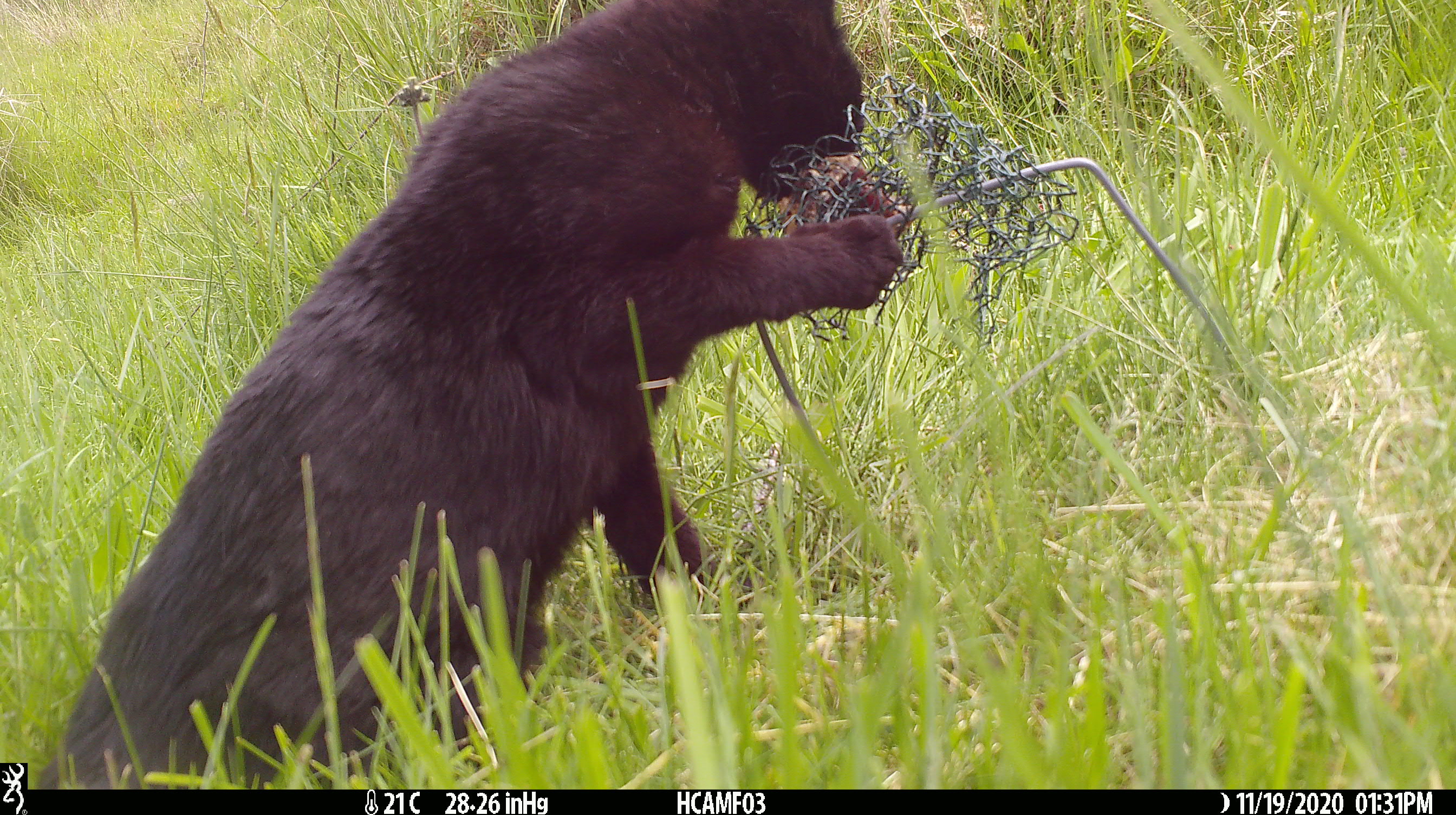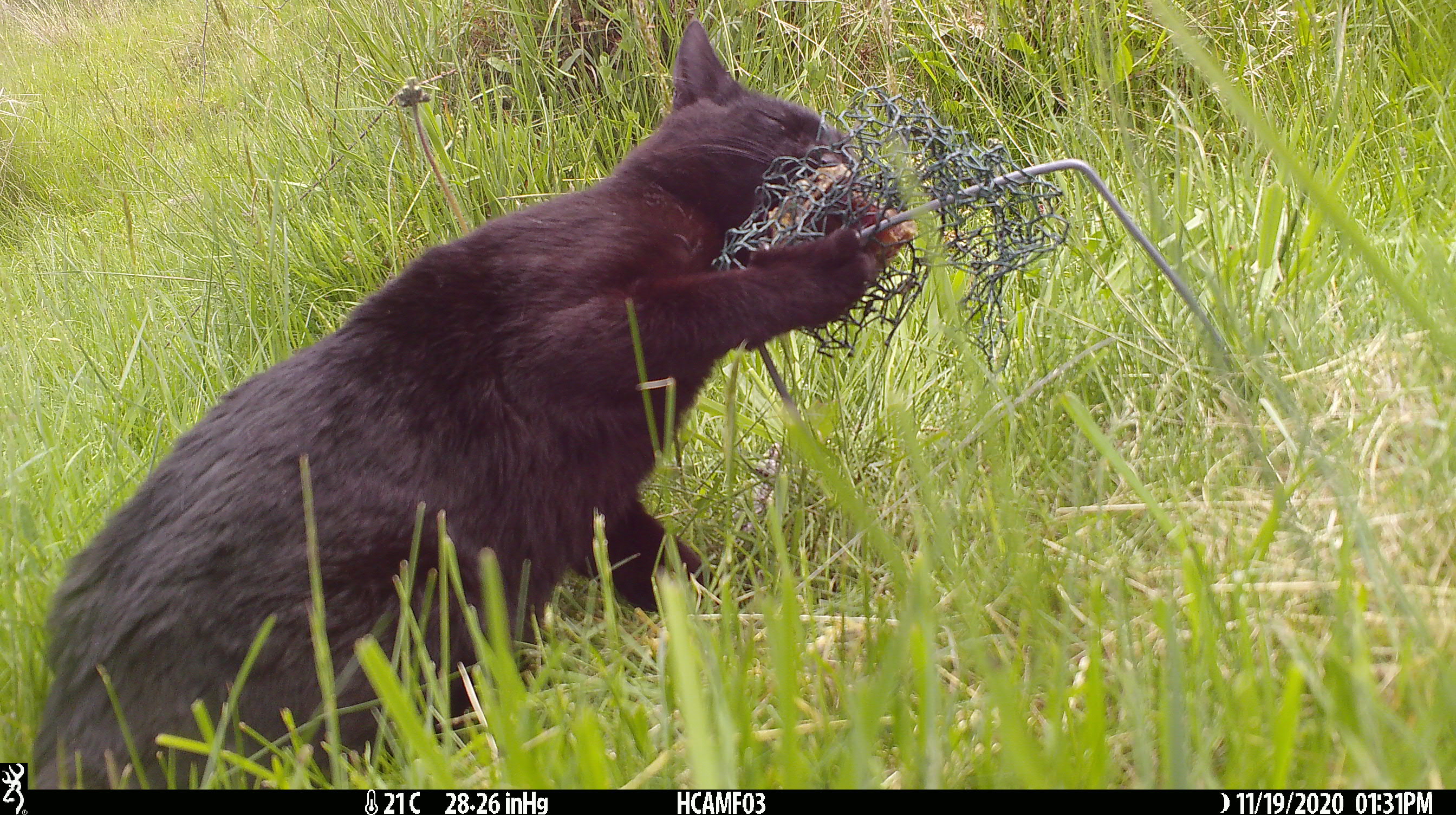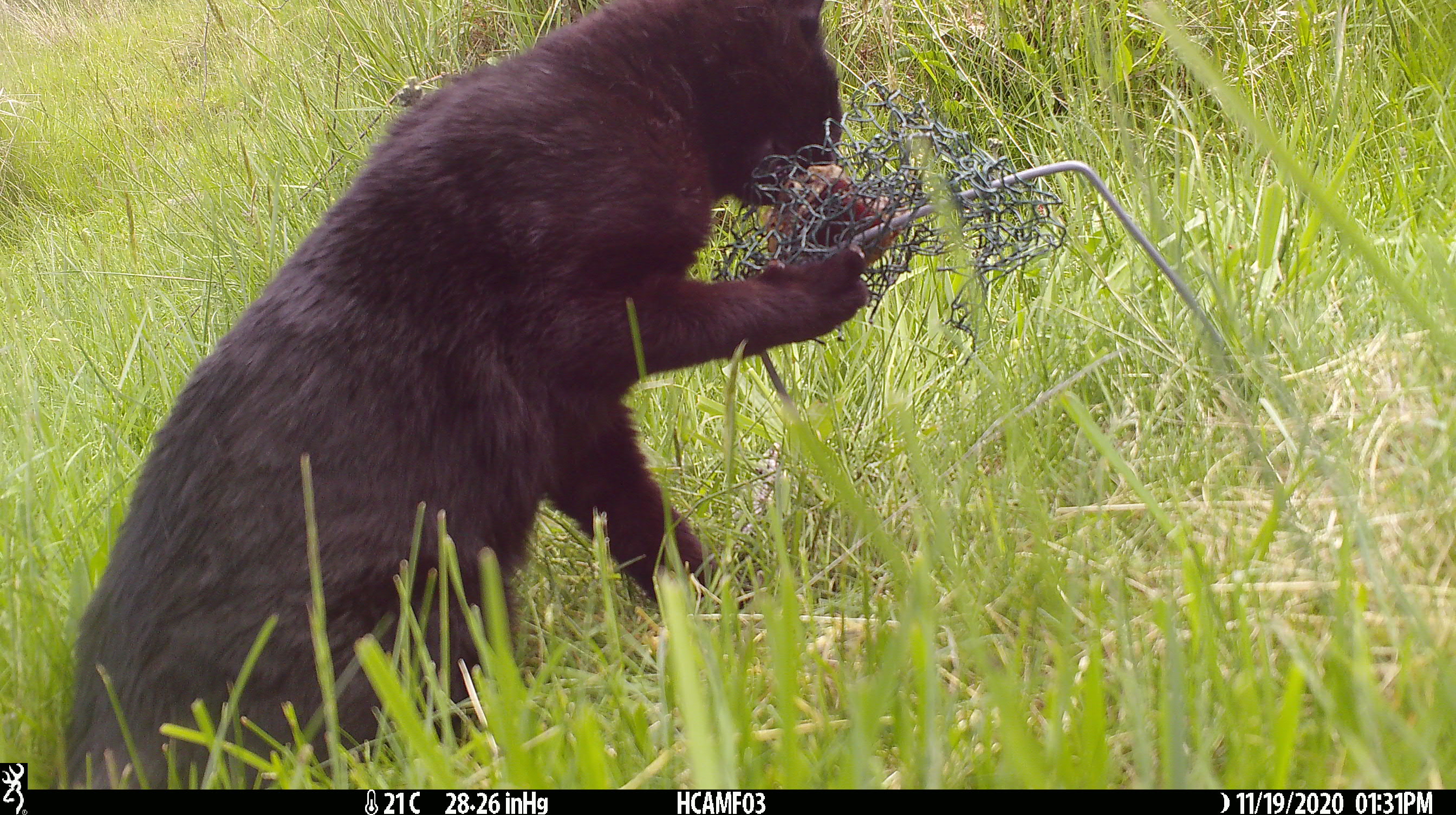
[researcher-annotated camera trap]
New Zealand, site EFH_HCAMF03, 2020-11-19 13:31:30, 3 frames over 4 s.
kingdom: Animalia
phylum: Chordata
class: Mammalia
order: Carnivora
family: Felidae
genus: Felis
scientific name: Felis catus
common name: domestic cat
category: cat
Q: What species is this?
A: Cat (domestic cat) (Felis catus).